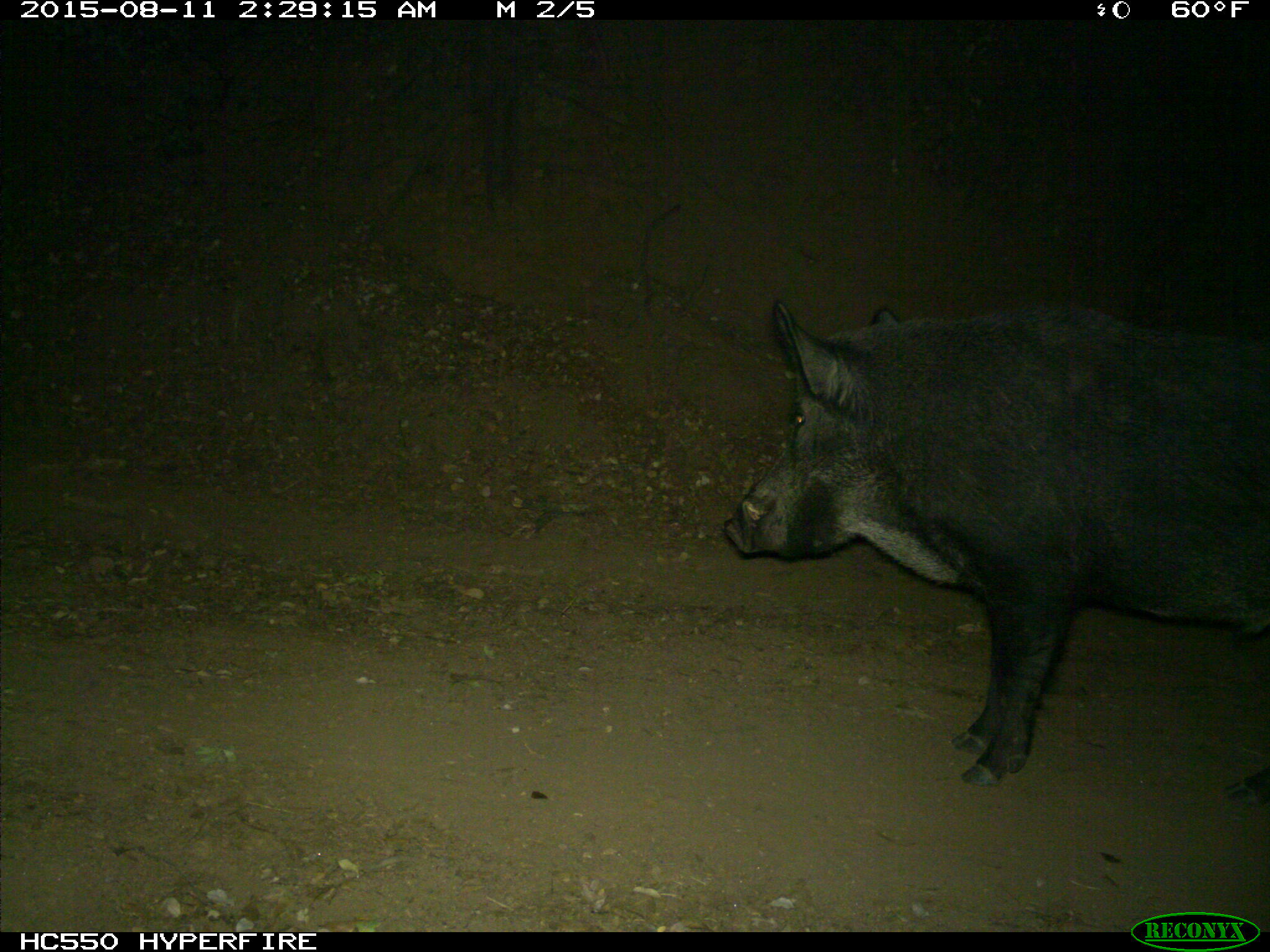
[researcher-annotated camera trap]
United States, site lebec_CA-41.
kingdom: Animalia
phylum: Chordata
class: Mammalia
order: Artiodactyla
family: Suidae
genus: Sus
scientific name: Sus scrofa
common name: wild boar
Sus scrofa (wild boar).